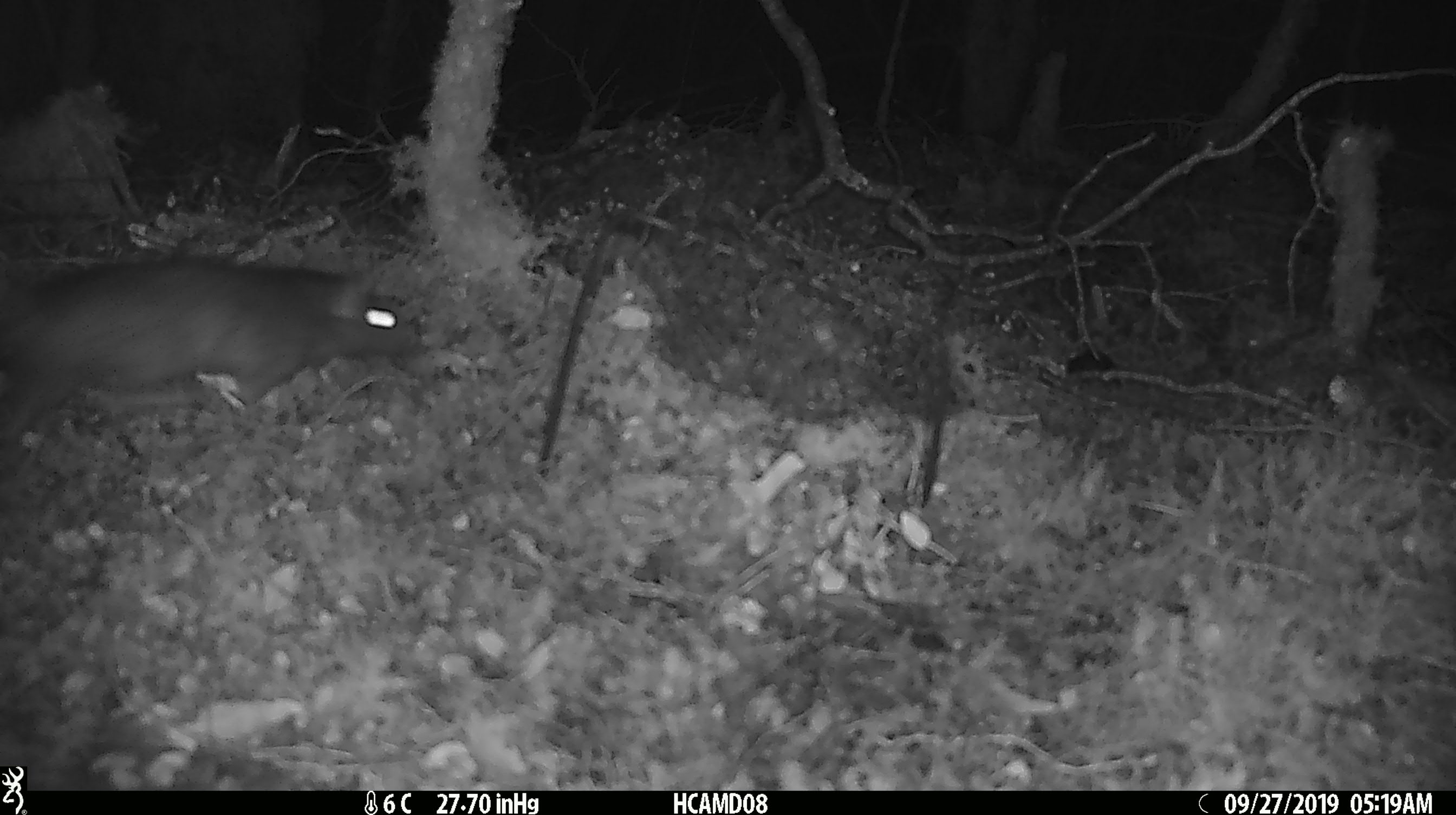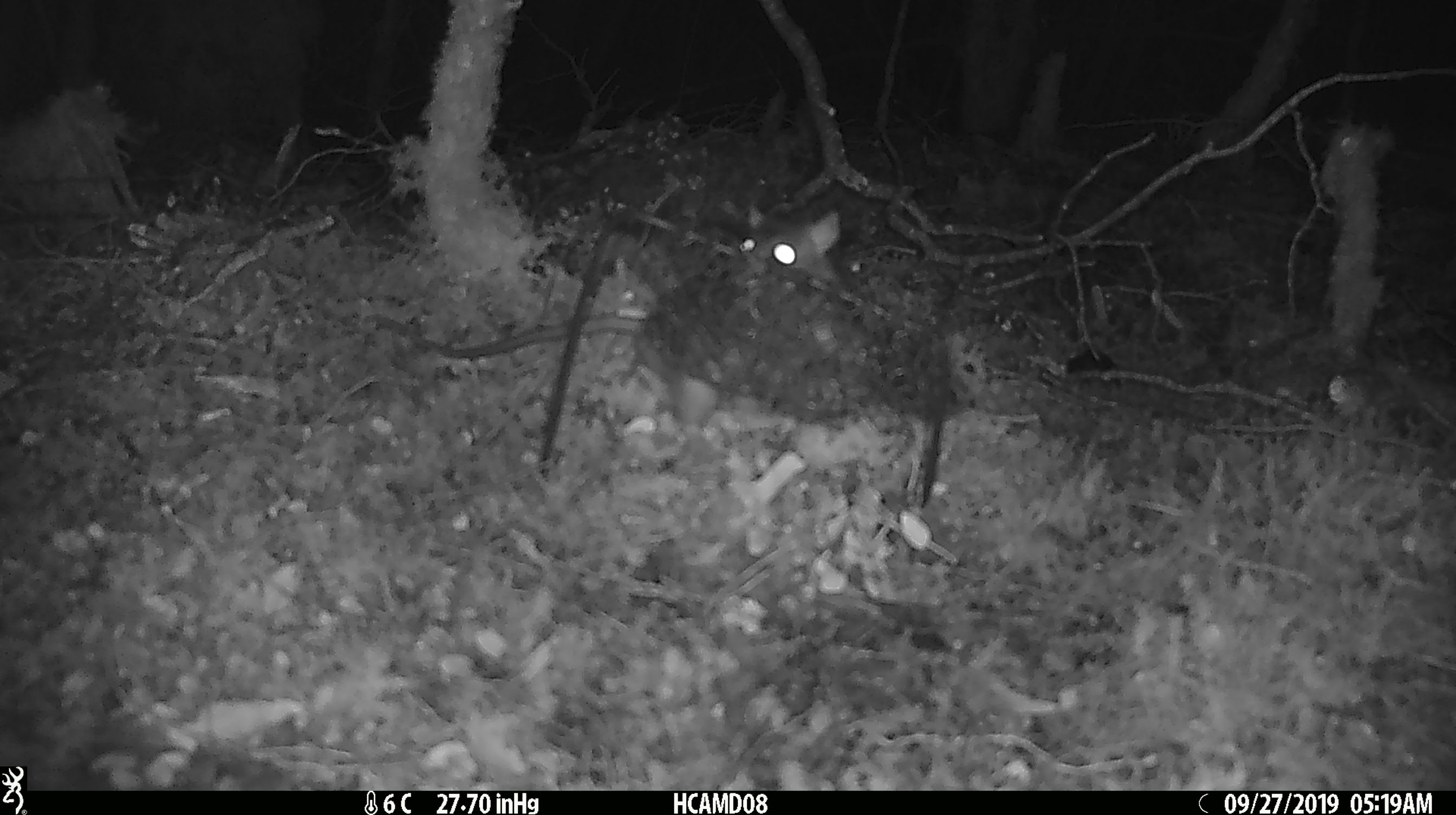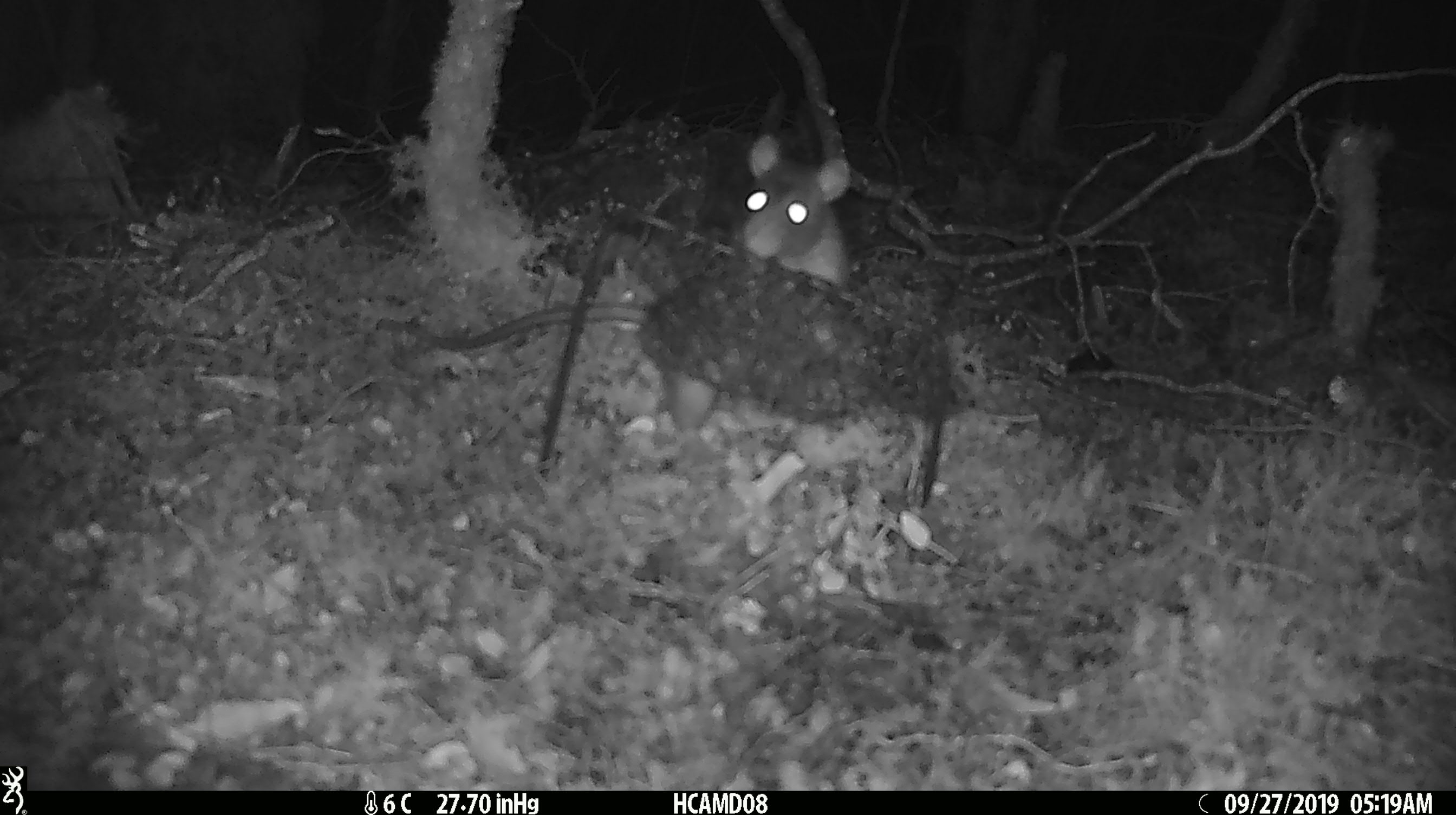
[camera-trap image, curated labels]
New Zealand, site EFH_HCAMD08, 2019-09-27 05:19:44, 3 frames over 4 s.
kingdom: Animalia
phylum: Chordata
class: Mammalia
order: Rodentia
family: Muridae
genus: Rattus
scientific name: Rattus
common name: rat